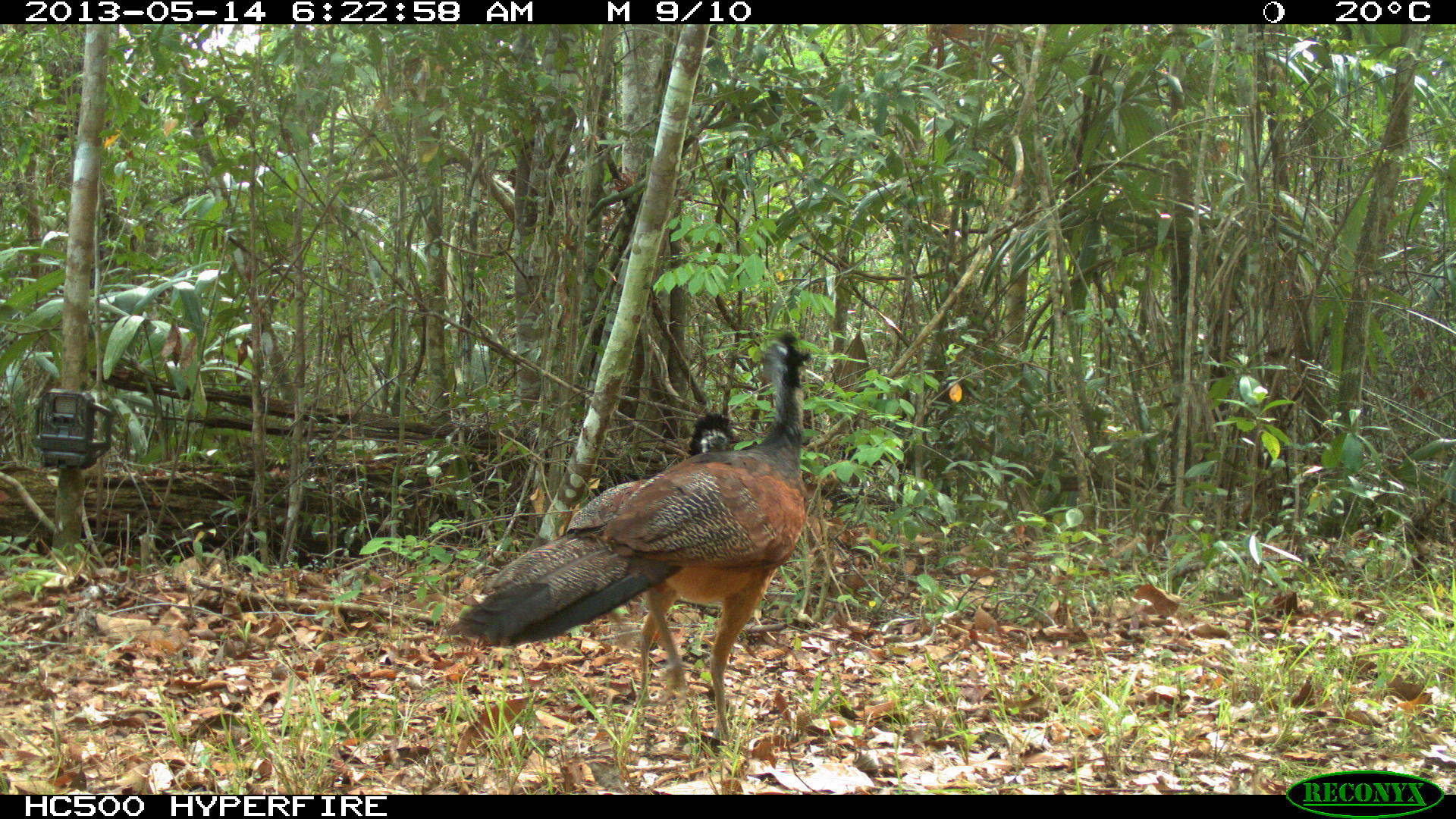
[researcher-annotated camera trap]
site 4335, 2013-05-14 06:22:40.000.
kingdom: Animalia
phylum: Chordata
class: Aves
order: Galliformes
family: Cracidae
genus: Crax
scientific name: Crax rubra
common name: great curassow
Crax rubra (great curassow), count 2.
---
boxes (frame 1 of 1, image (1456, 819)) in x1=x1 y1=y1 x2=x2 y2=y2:
crax rubra: x1=447 y1=329 x2=814 y2=738; x1=566 y1=409 x2=734 y2=702